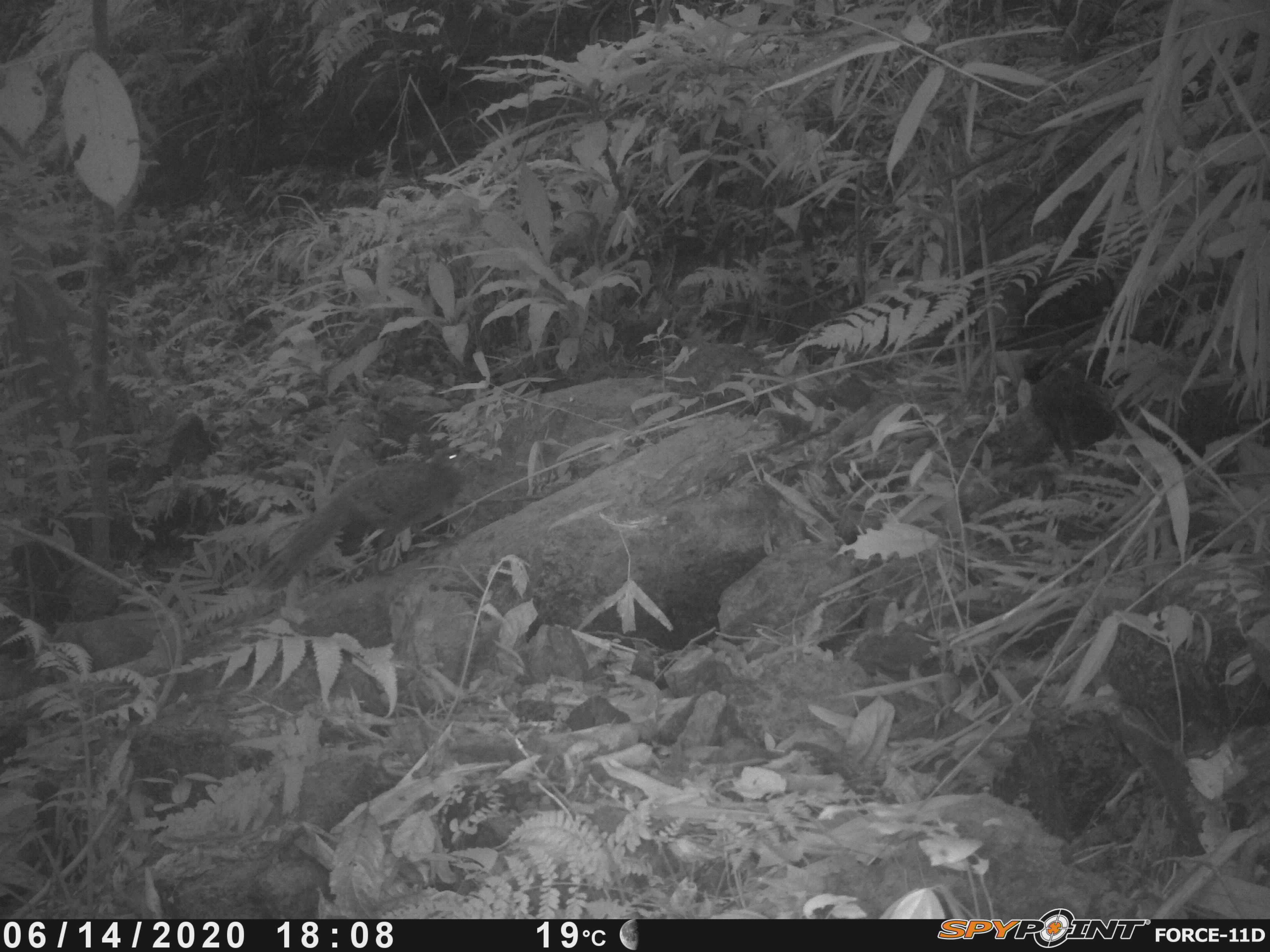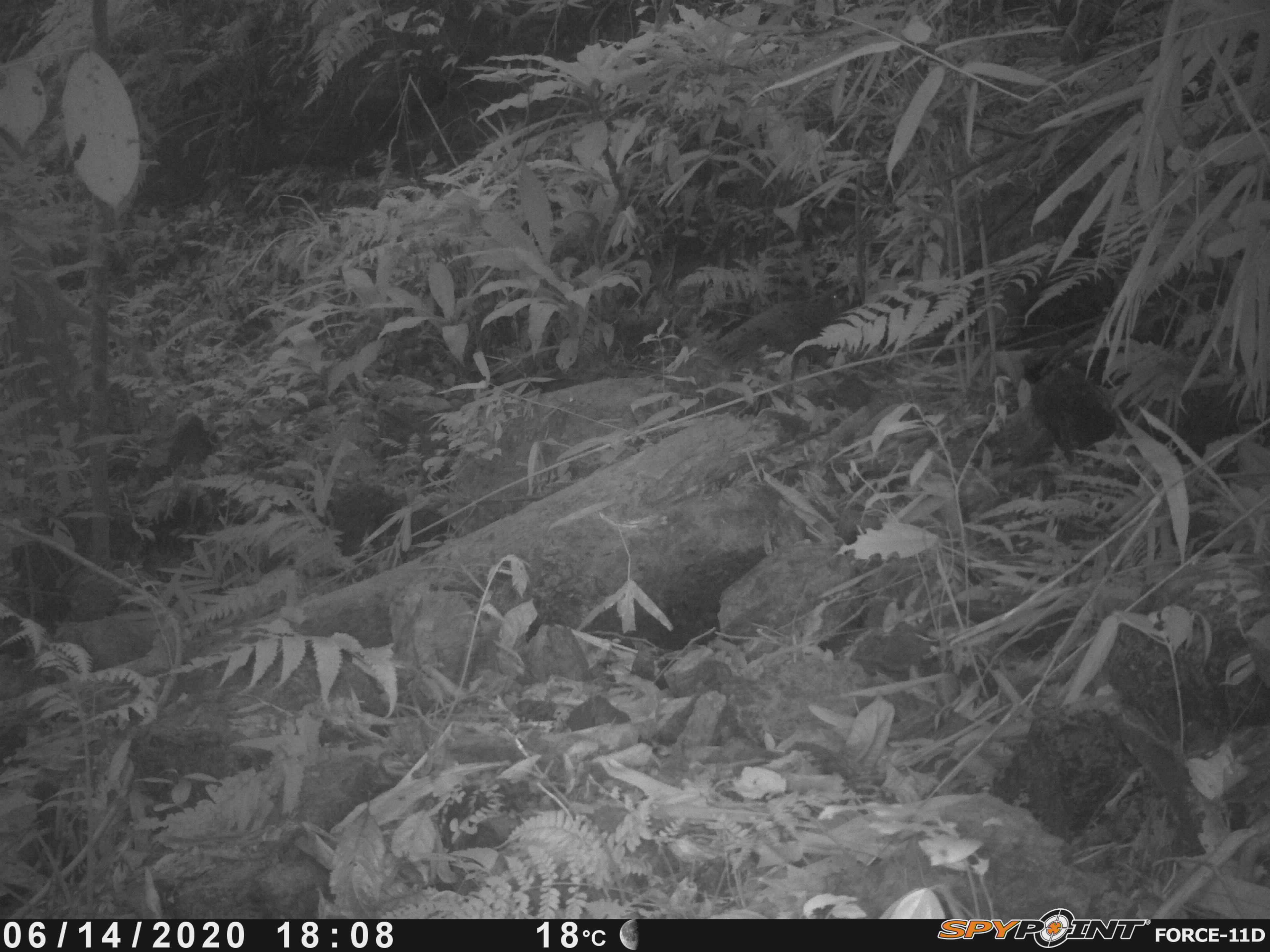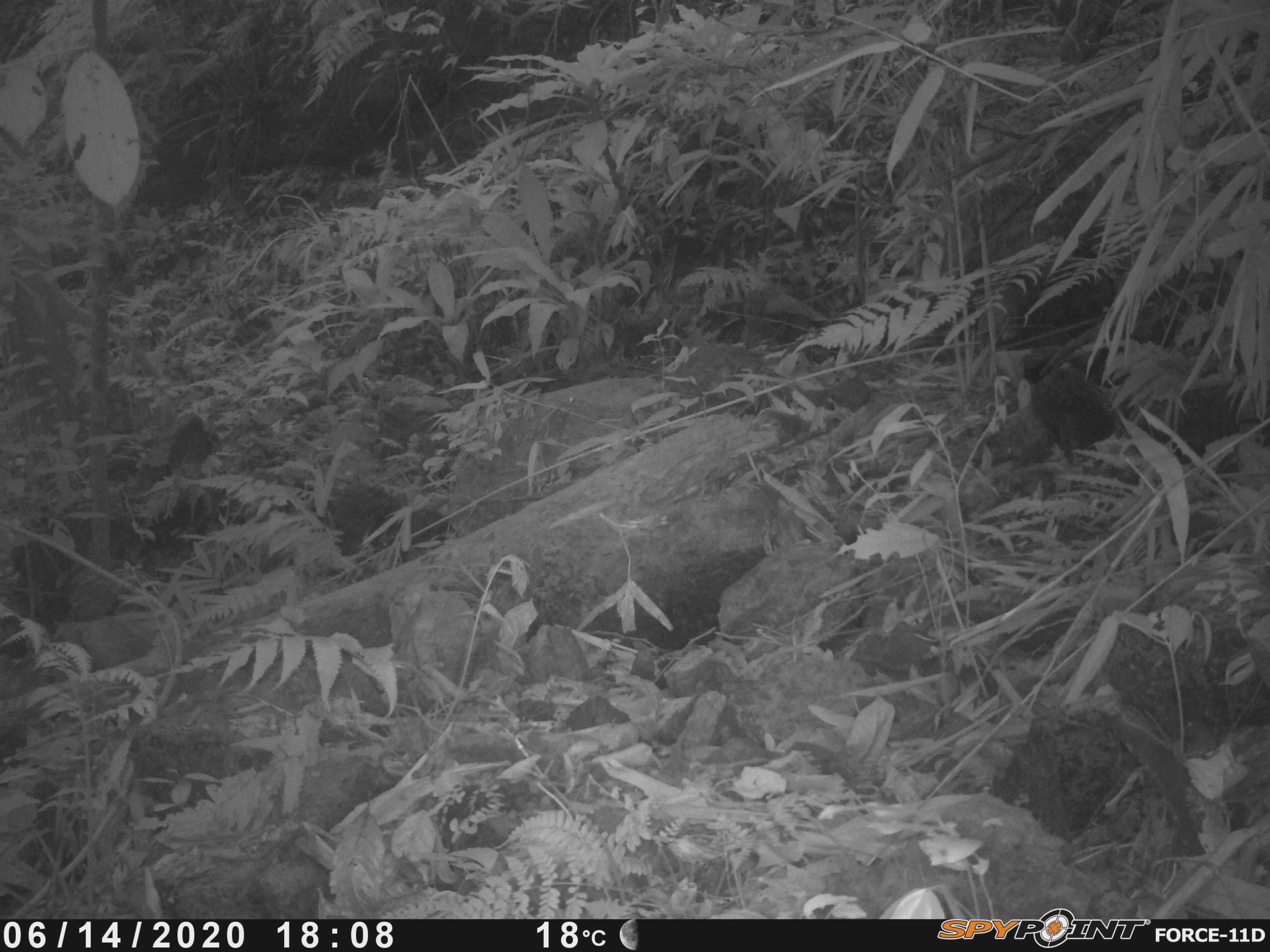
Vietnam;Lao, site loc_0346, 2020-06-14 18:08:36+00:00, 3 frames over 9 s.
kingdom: Animalia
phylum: Chordata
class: Aves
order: Galliformes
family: Phasianidae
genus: Polyplectron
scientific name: Polyplectron bicalcaratum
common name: gray peacock-pheasant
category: grey peacock pheasant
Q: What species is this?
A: Grey peacock pheasant (gray peacock-pheasant) (Polyplectron bicalcaratum).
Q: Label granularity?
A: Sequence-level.